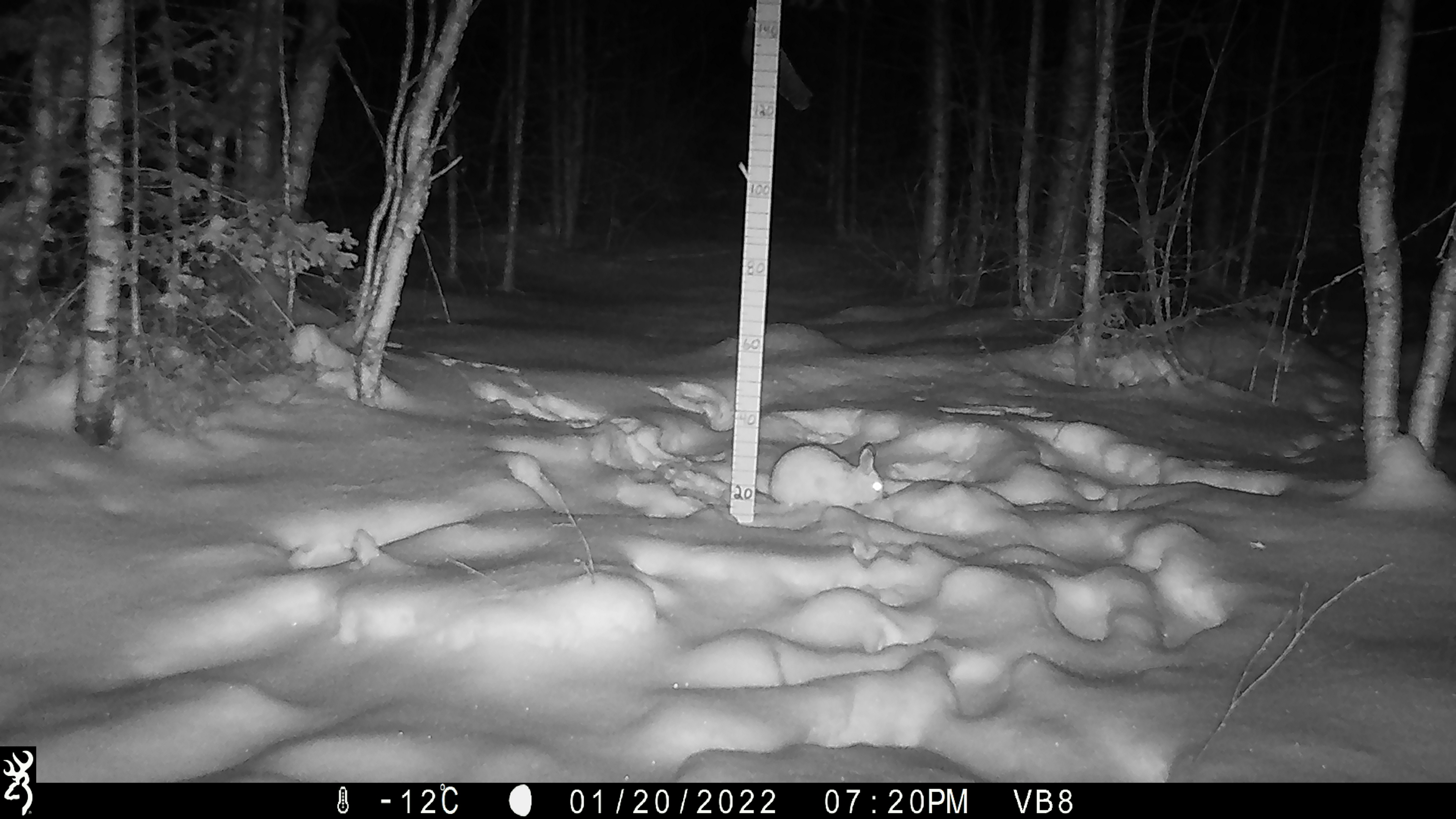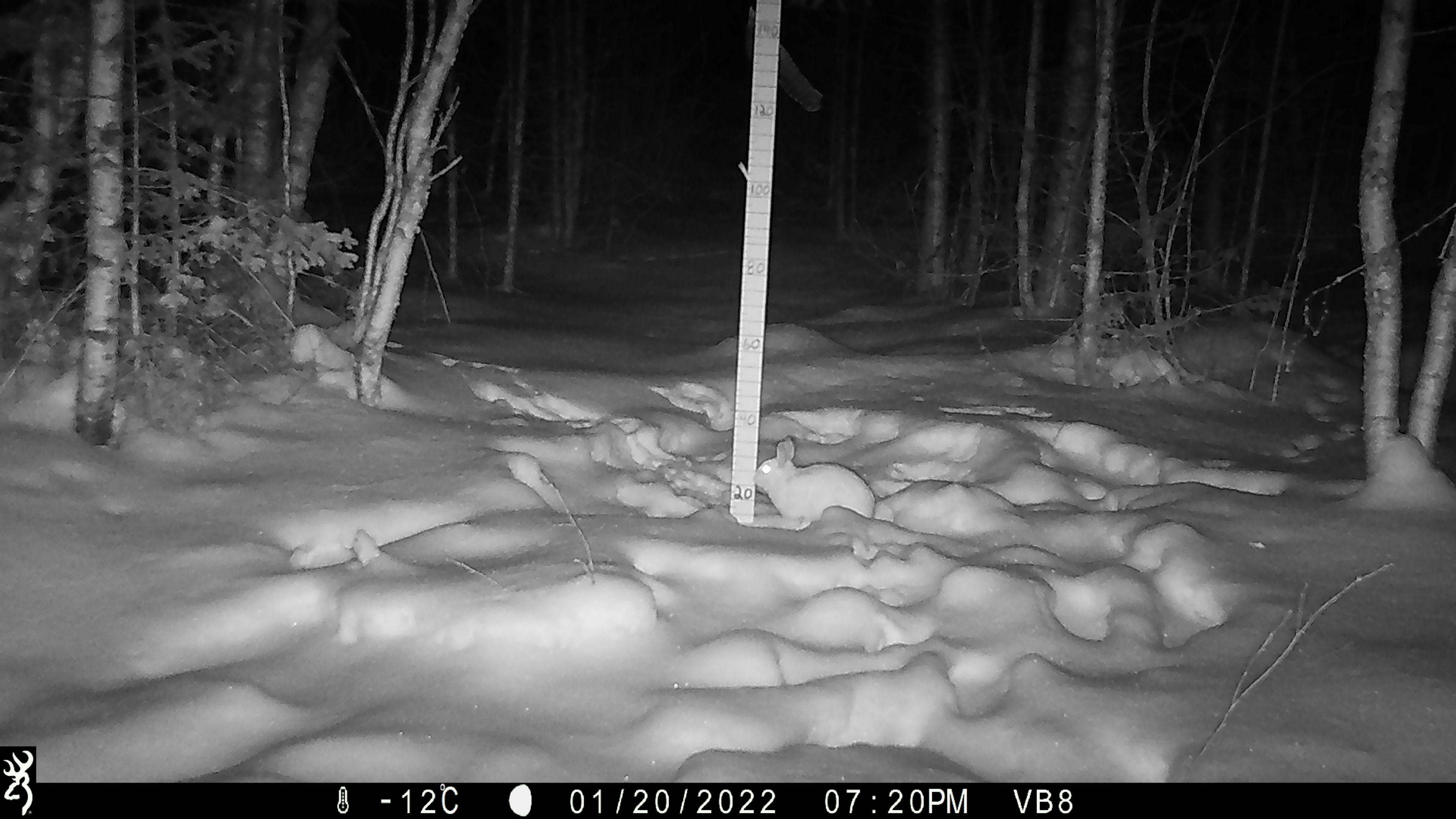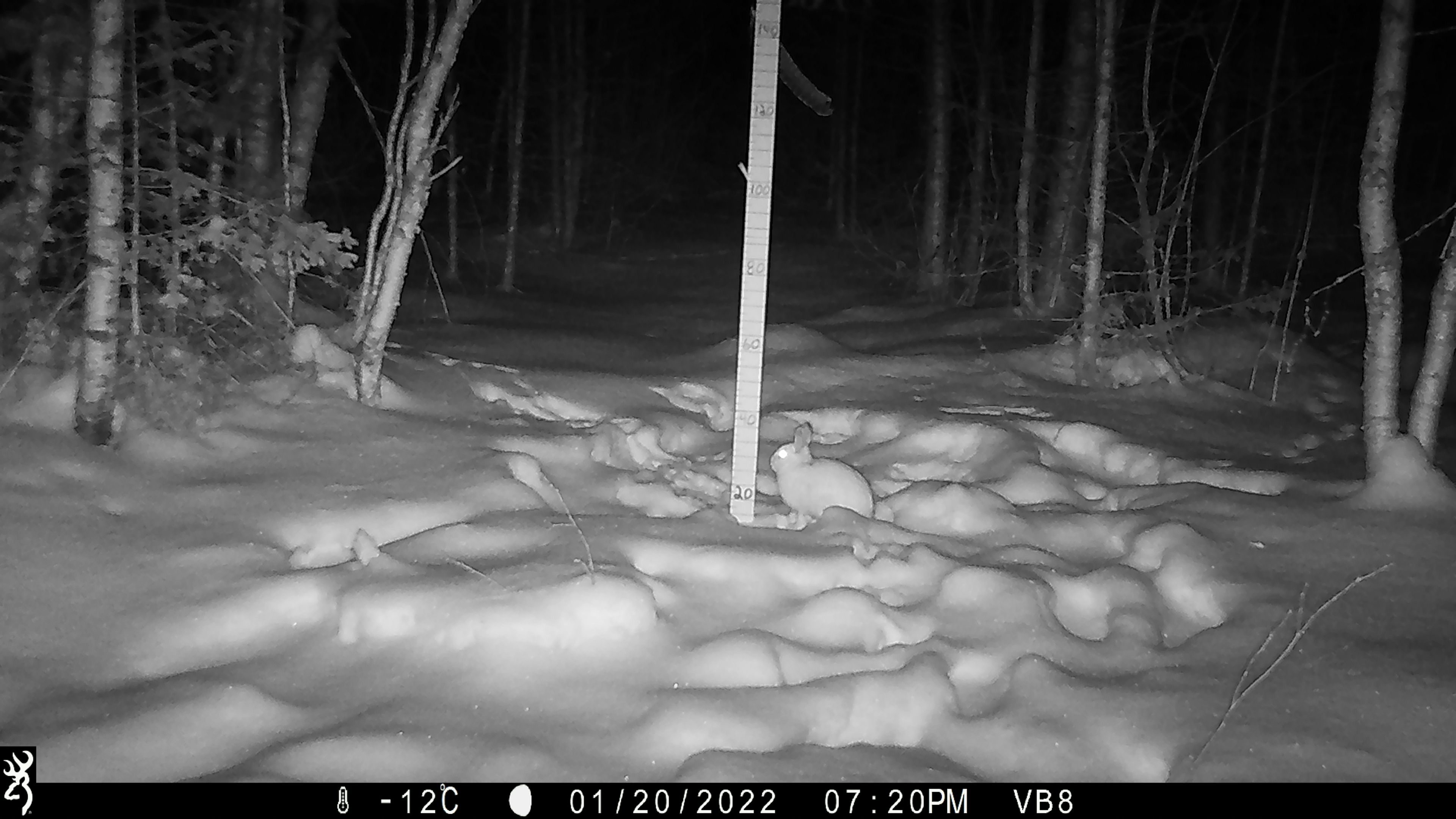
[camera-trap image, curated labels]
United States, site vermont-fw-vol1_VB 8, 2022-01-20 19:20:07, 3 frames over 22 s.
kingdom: Animalia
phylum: Chordata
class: Mammalia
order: Lagomorpha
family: Leporidae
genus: Lepus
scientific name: Lepus americanus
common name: snowshoe hare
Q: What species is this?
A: Snowshoe hare (Lepus americanus).